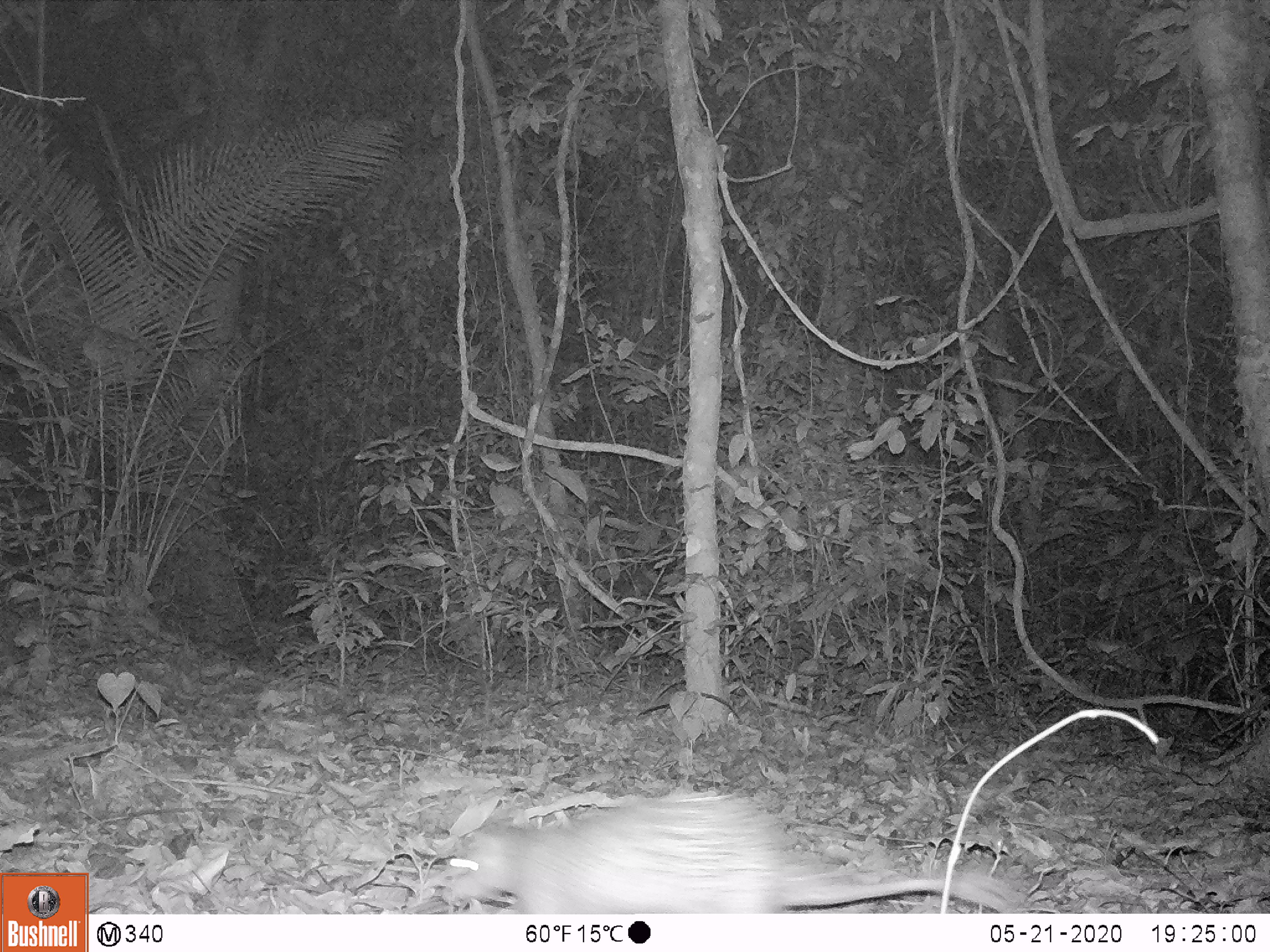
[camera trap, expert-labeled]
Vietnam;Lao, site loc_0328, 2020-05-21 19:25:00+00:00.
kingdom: Animalia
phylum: Chordata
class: Mammalia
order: Rodentia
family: Hystricidae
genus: Atherurus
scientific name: Atherurus macrourus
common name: asiatic brush-tailed porcupine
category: asiatic brush tailed porcupine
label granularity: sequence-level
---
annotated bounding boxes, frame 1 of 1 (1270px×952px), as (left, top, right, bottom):
asiatic brush tailed porcupine: (436, 783, 1026, 913)